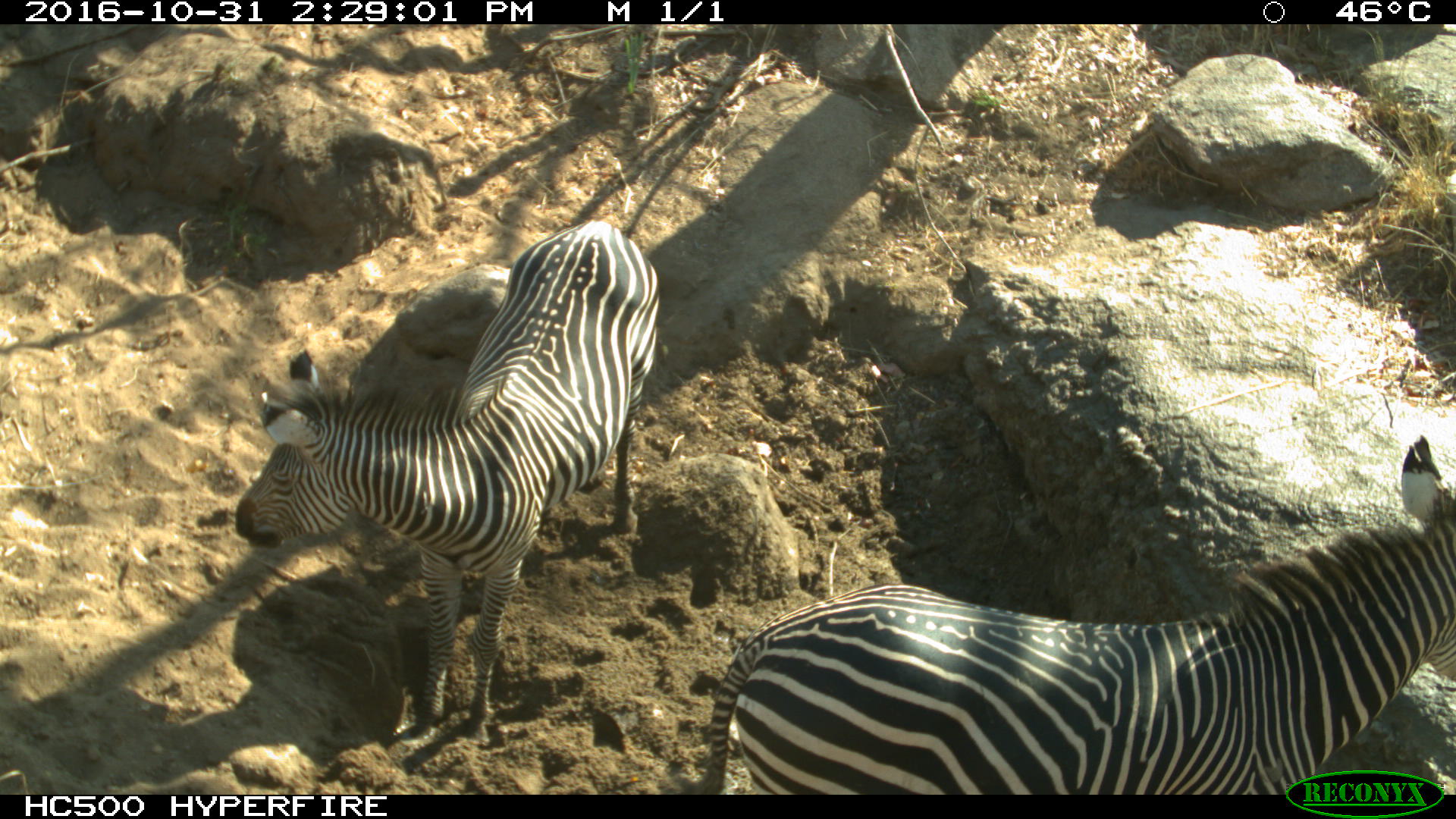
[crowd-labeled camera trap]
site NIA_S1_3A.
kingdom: Animalia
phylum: Chordata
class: Mammalia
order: Perissodactyla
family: Equidae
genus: Equus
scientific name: Equus quagga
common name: plains zebra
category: zebraplains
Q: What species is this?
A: Zebraplains (plains zebra) (Equus quagga).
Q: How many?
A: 2.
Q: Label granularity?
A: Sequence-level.